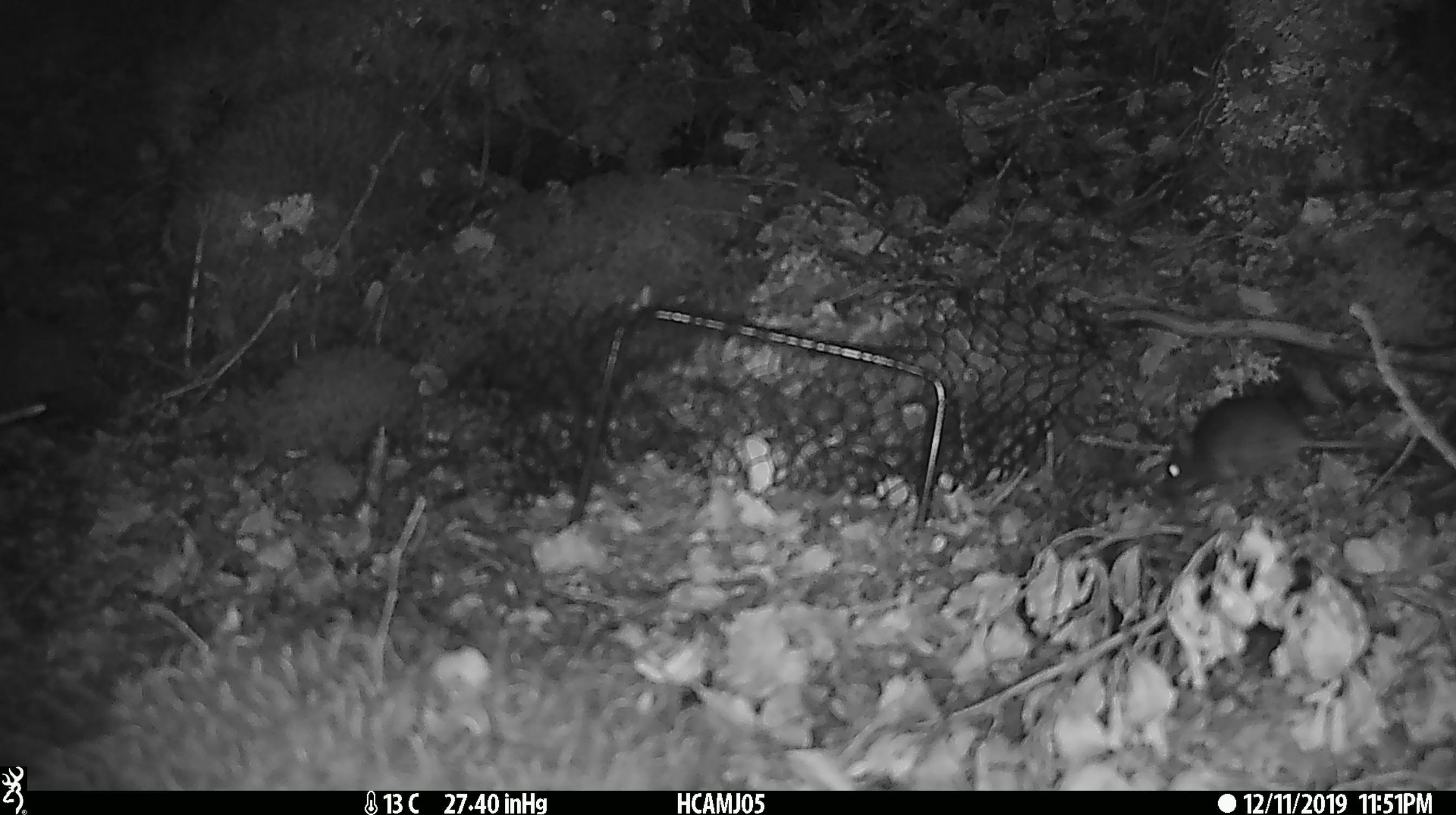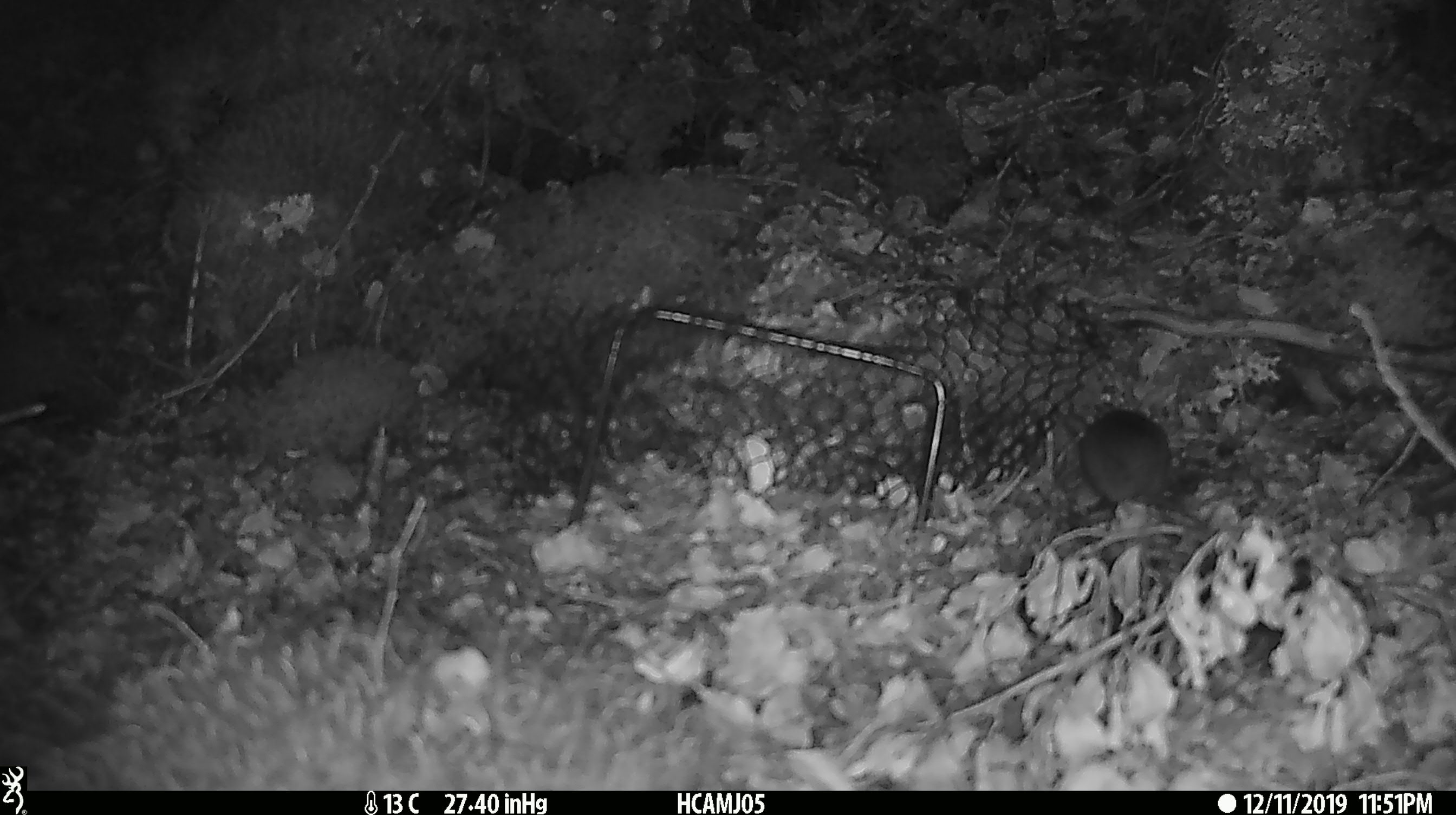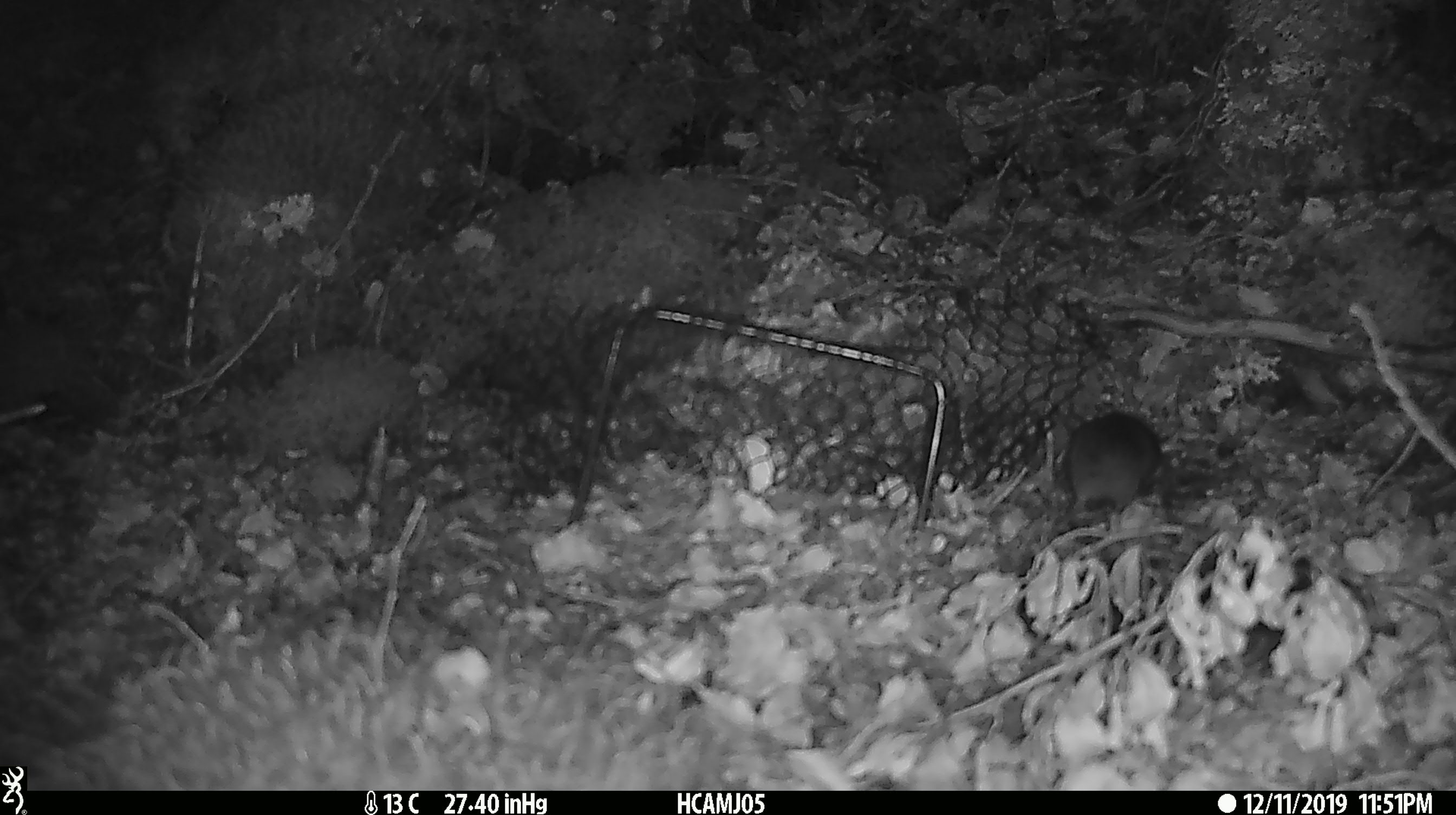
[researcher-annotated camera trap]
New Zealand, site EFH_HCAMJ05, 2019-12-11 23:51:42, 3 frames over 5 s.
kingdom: Animalia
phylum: Chordata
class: Mammalia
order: Rodentia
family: Muridae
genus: Mus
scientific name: Mus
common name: mouse